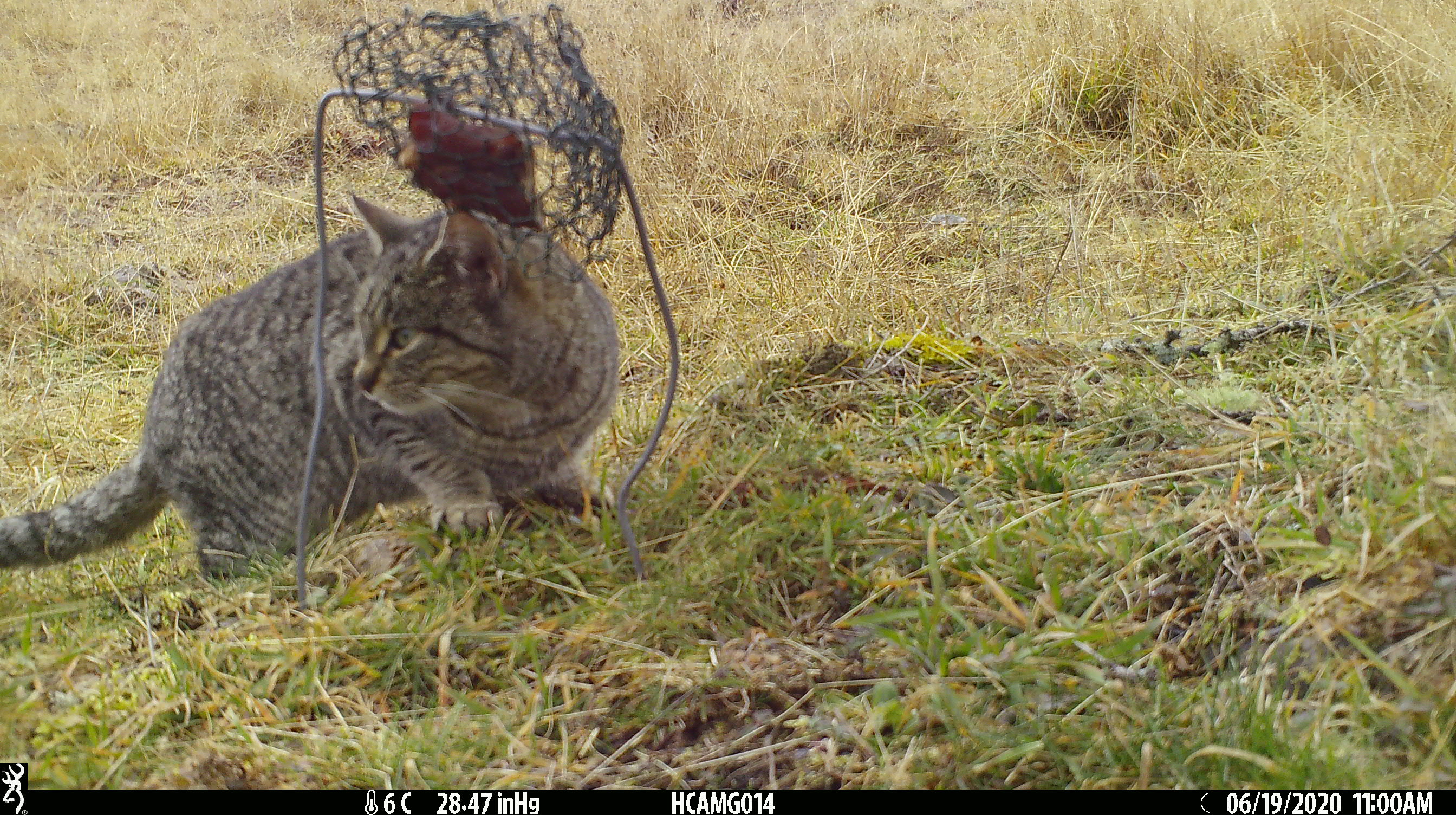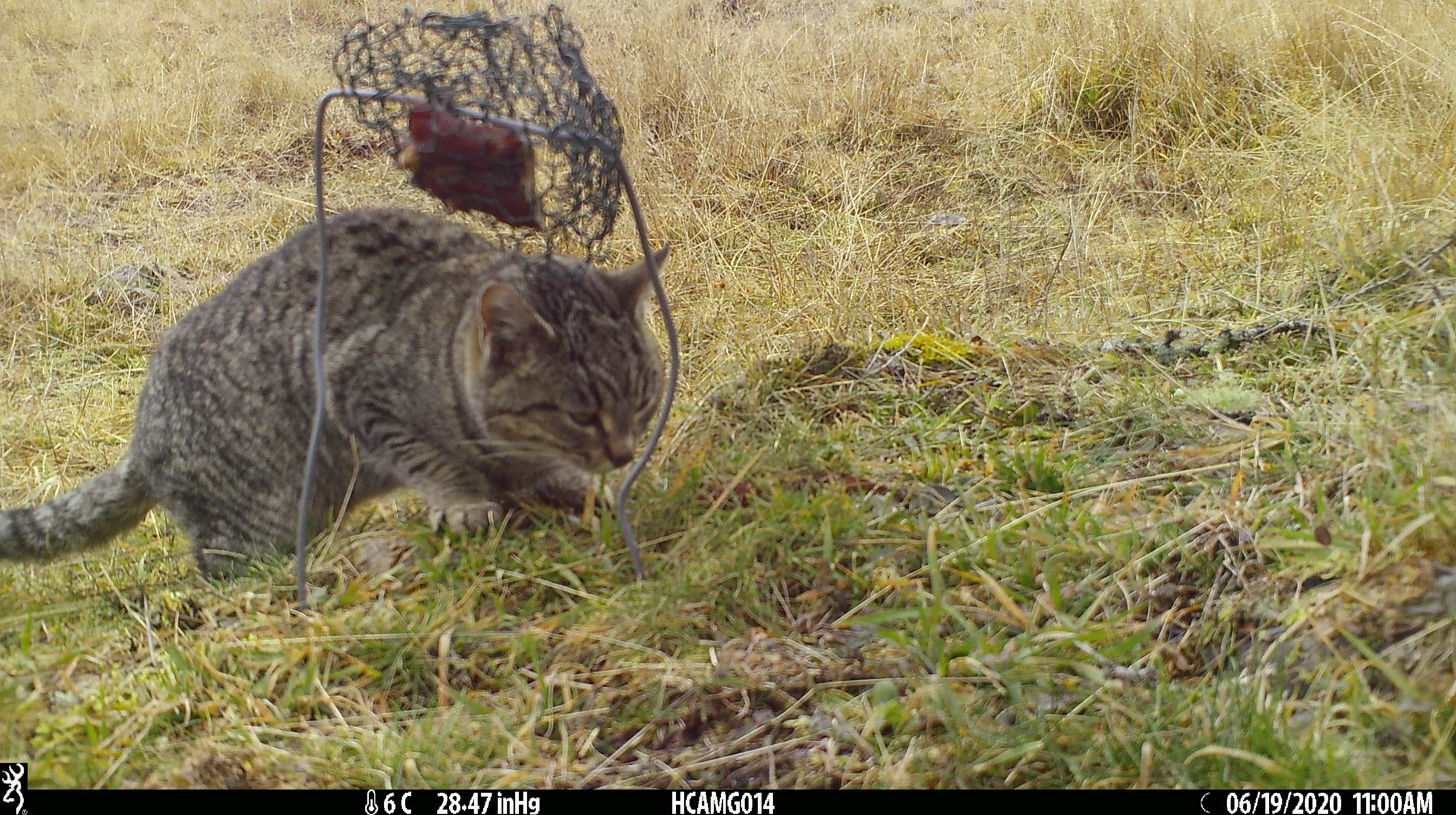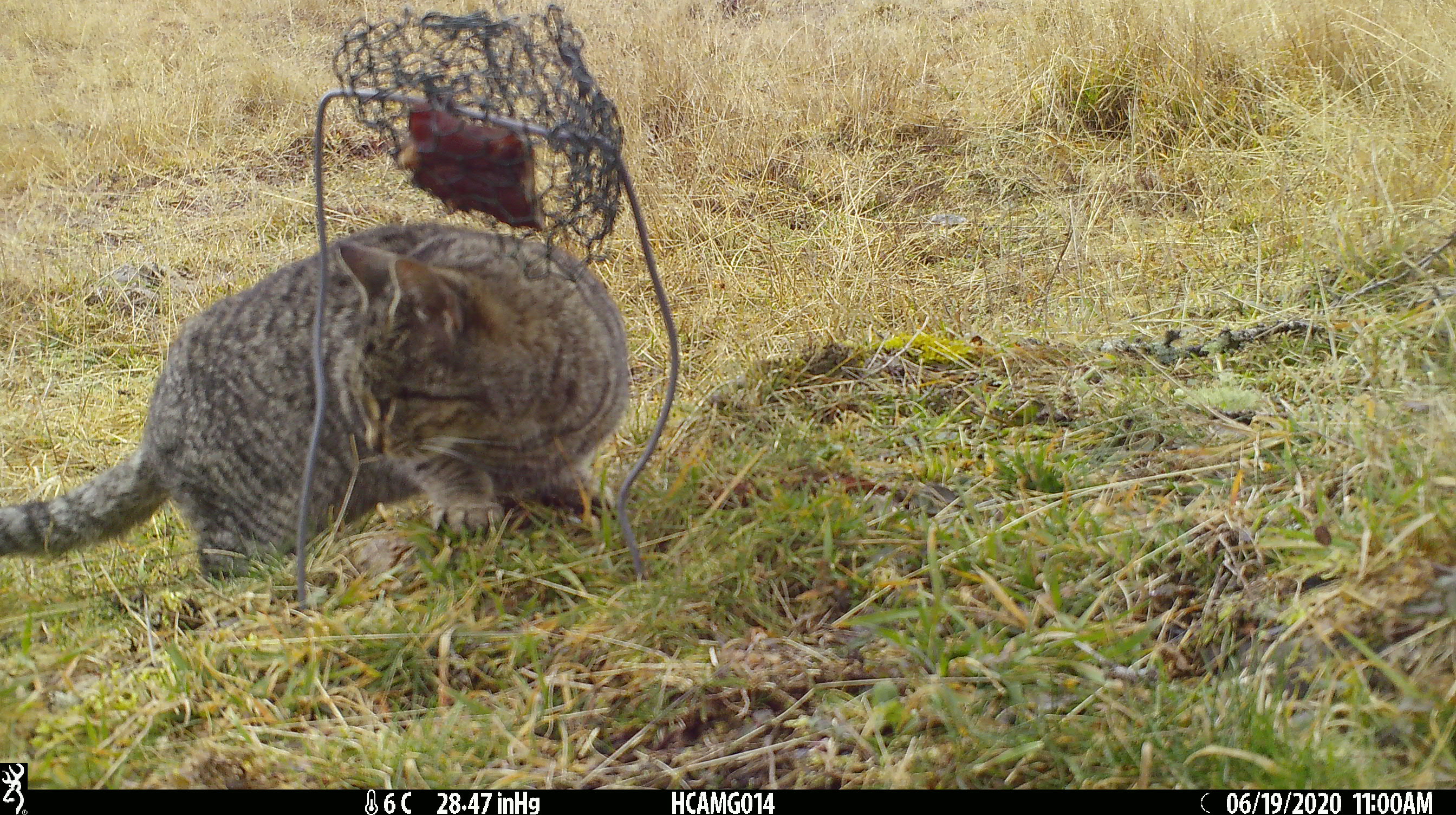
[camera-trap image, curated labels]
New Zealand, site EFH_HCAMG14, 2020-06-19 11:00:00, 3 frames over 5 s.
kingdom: Animalia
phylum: Chordata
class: Mammalia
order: Carnivora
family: Felidae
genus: Felis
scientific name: Felis catus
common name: domestic cat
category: cat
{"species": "cat (domestic cat) (Felis catus)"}